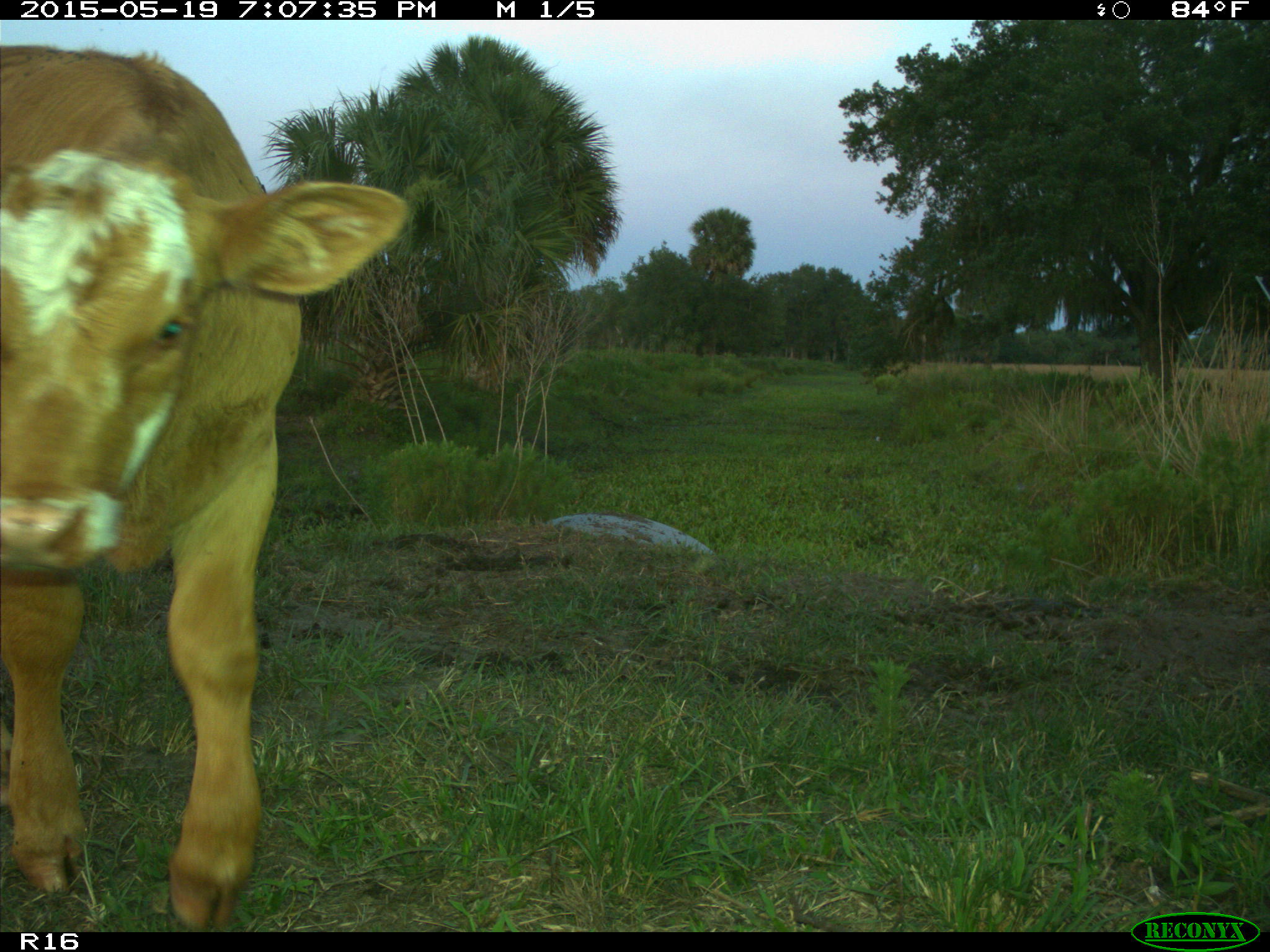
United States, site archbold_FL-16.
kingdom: Animalia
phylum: Chordata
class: Mammalia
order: Artiodactyla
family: Bovidae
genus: Bos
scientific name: Bos taurus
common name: domestic cow